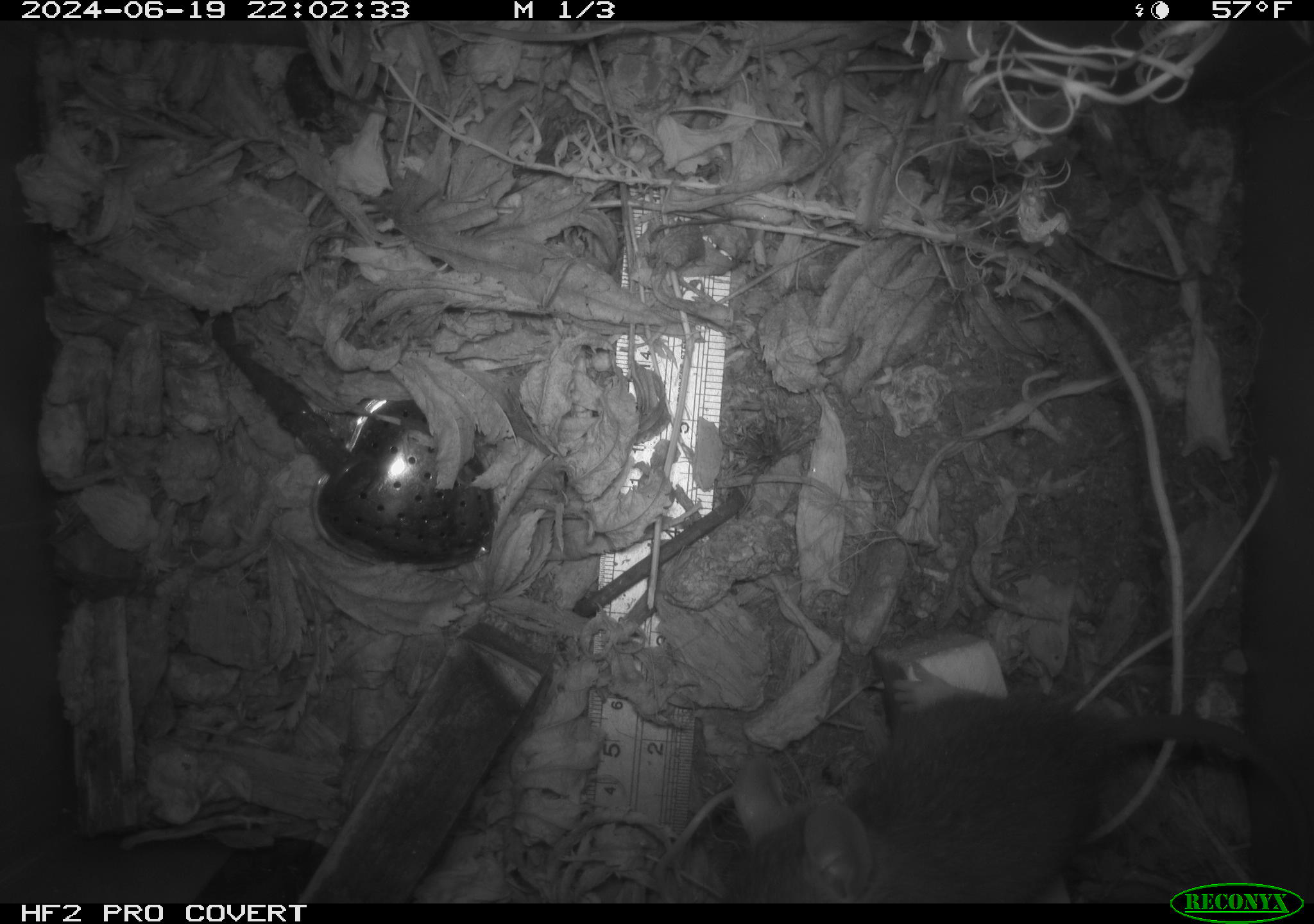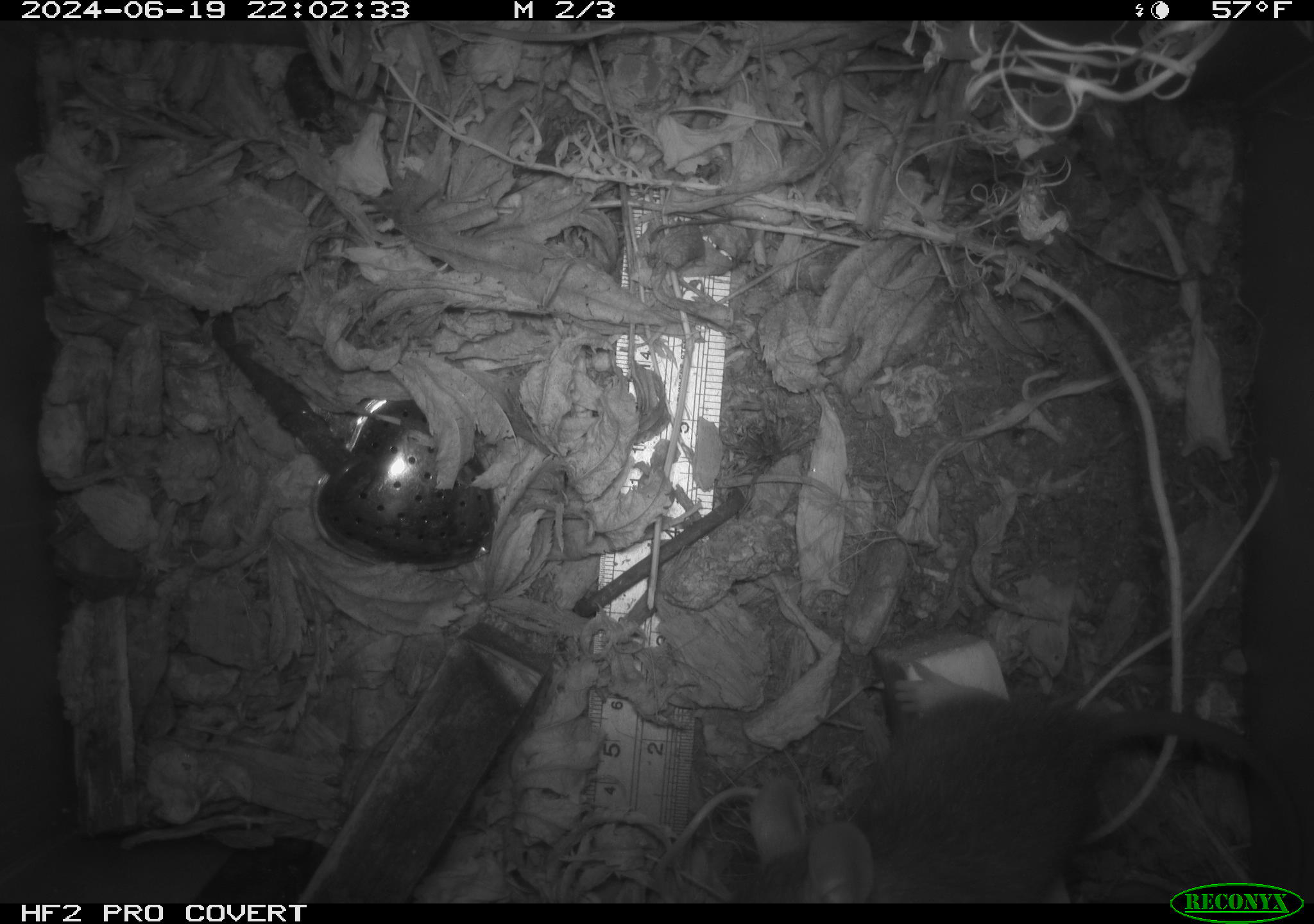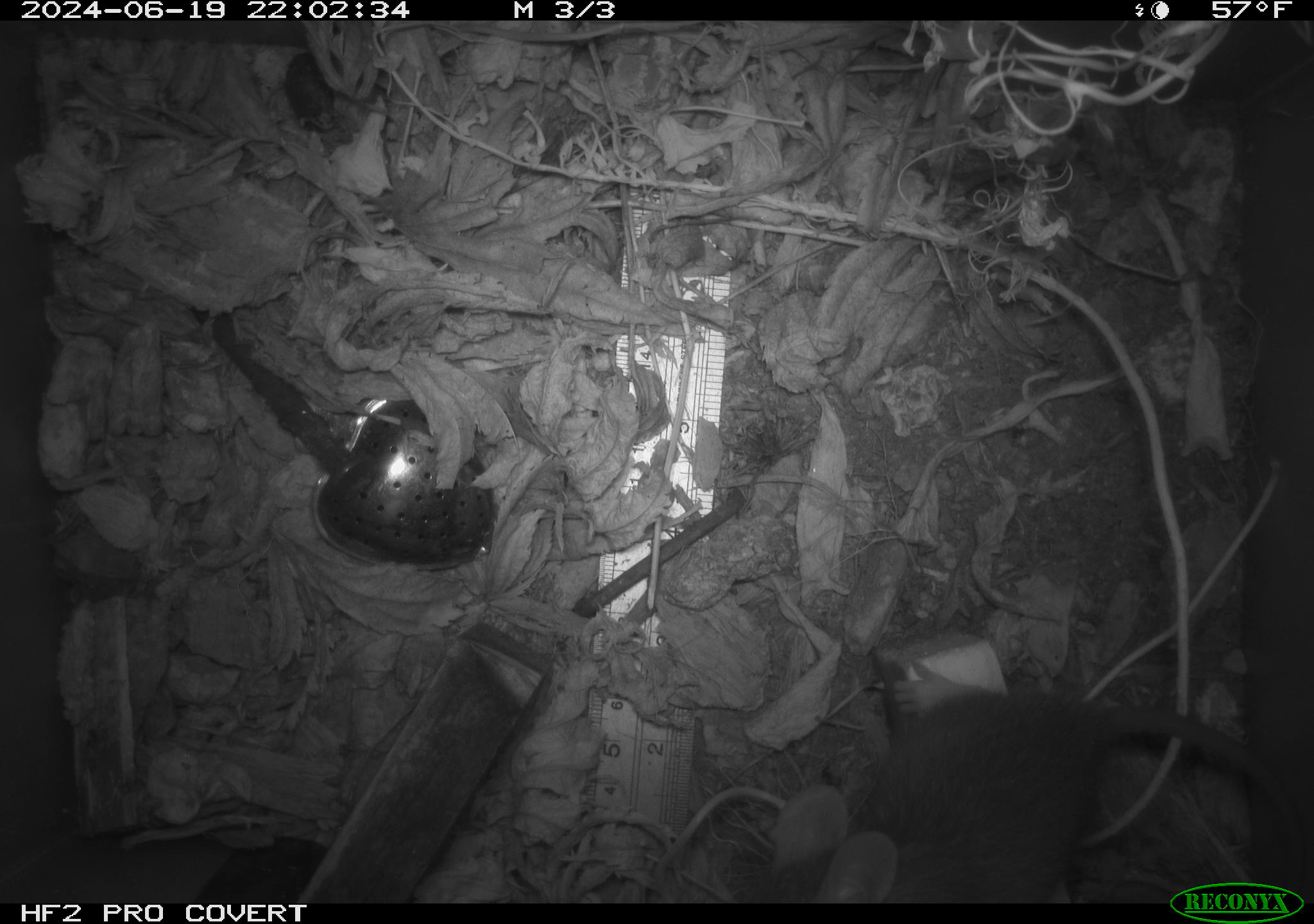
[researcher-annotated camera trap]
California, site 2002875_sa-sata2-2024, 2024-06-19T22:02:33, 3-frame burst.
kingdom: Animalia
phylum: Chordata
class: Mammalia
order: Rodentia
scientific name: Rodentia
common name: rodent